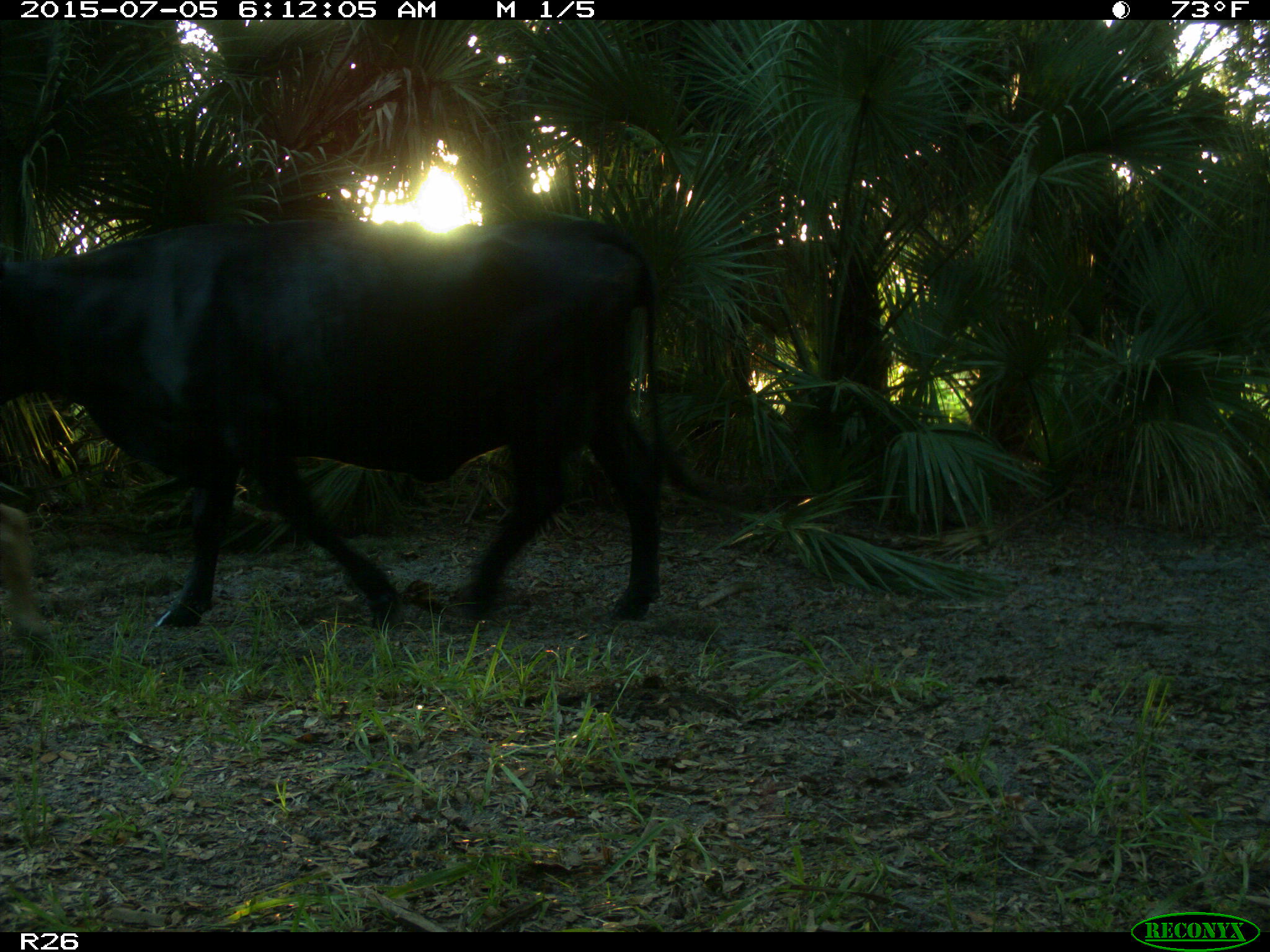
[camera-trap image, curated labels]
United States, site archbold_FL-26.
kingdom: Animalia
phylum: Chordata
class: Mammalia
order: Artiodactyla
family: Bovidae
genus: Bos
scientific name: Bos taurus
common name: domestic cow